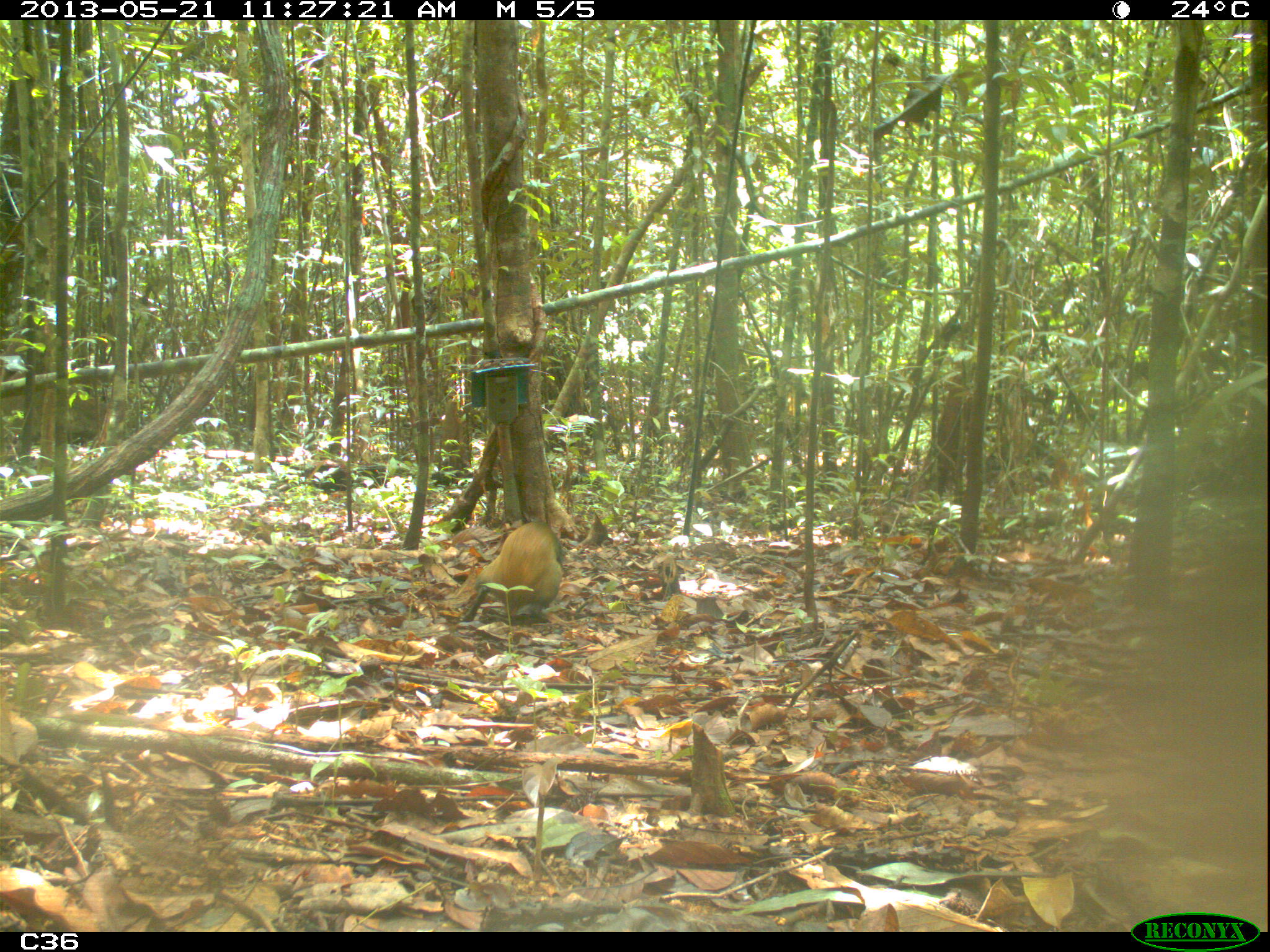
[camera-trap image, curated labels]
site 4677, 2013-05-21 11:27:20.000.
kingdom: Animalia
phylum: Chordata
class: Mammalia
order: Rodentia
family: Dasyproctidae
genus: Dasyprocta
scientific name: Dasyprocta leporina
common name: red-rumped agouti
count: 1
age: adult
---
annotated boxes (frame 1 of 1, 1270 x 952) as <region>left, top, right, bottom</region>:
dasyprocta leporina: <region>455, 521, 565, 622</region>